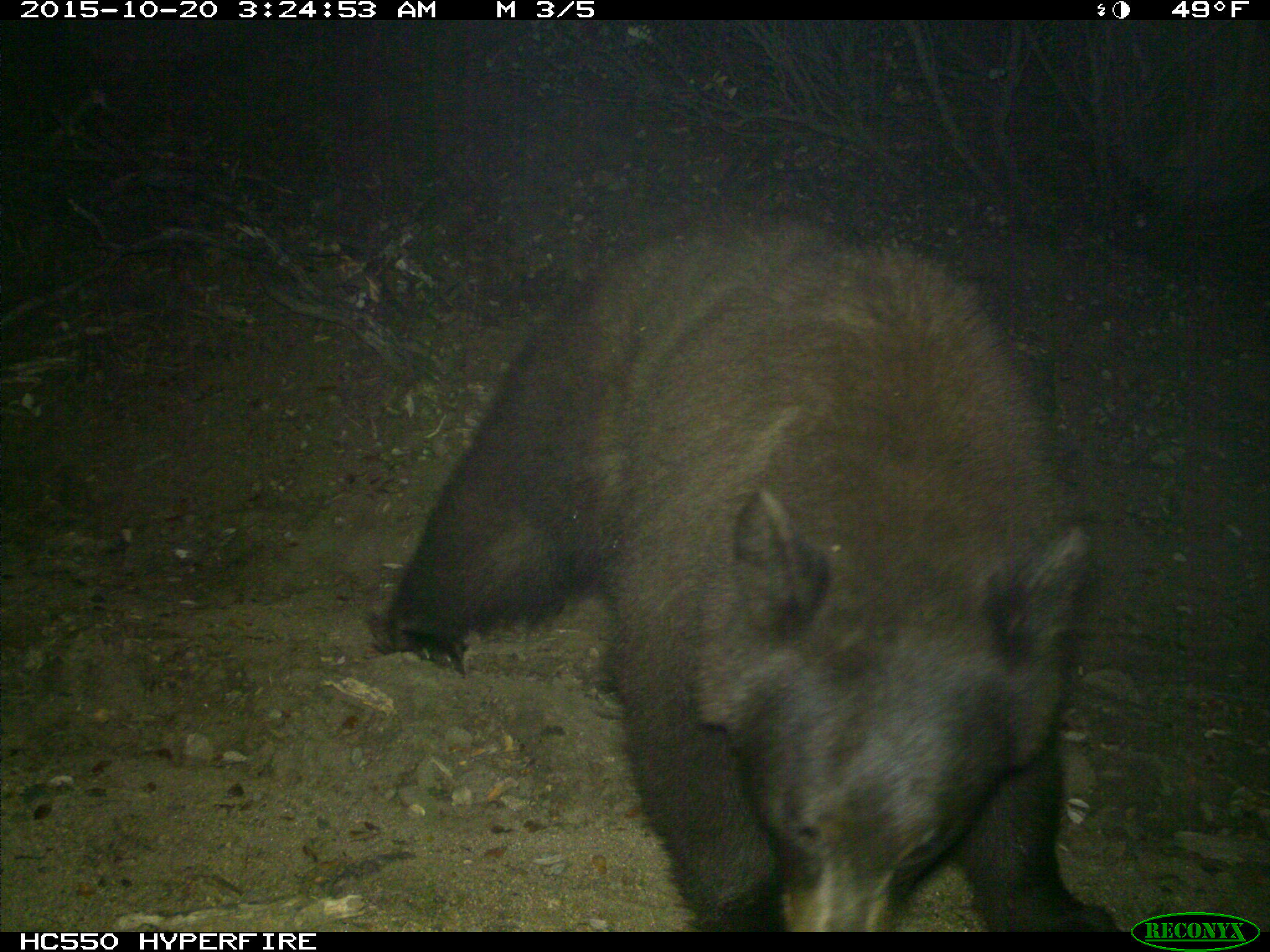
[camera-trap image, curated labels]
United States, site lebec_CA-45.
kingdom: Animalia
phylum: Chordata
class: Mammalia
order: Carnivora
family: Ursidae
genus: Ursus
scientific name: Ursus americanus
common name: american black bear